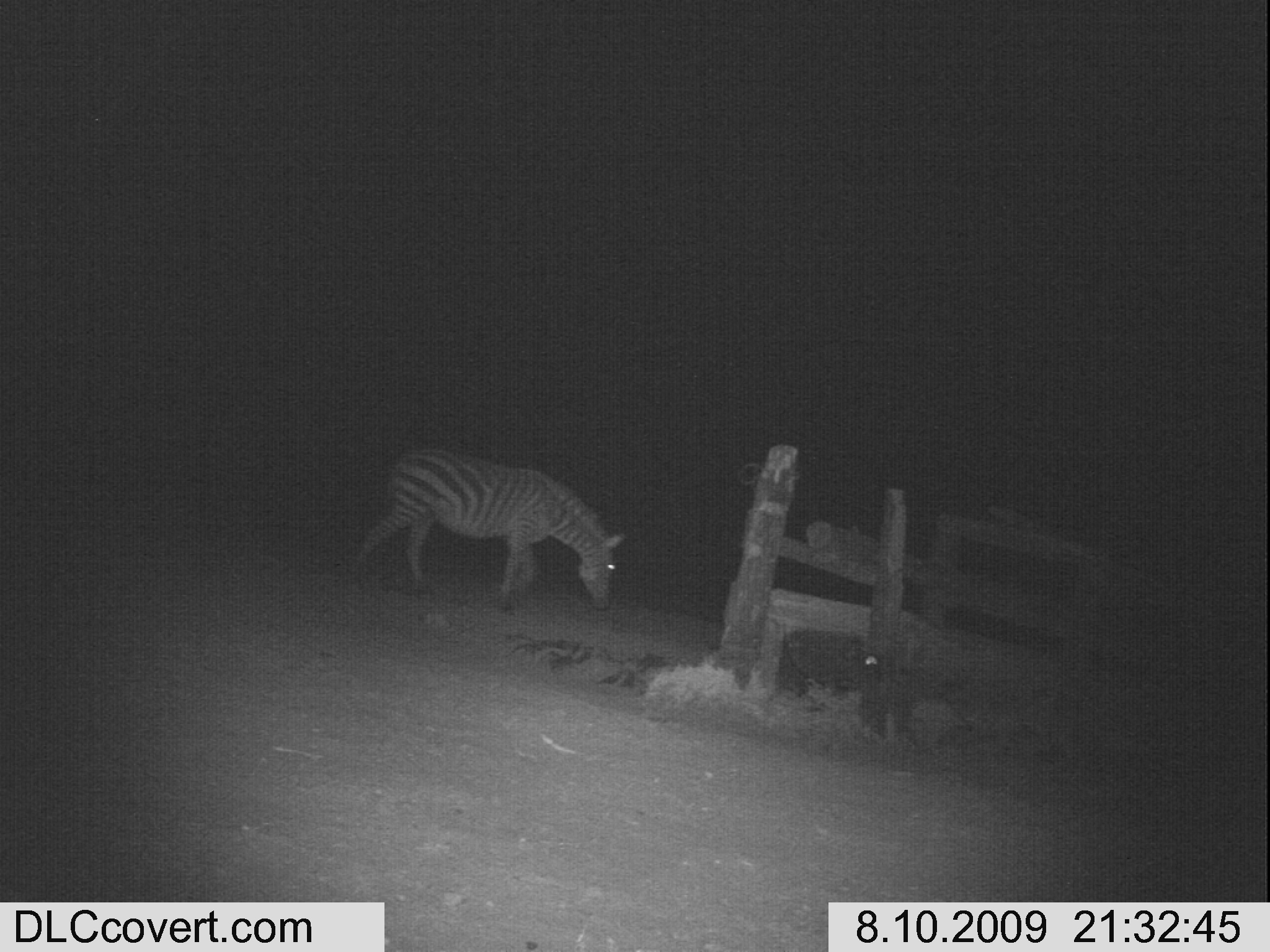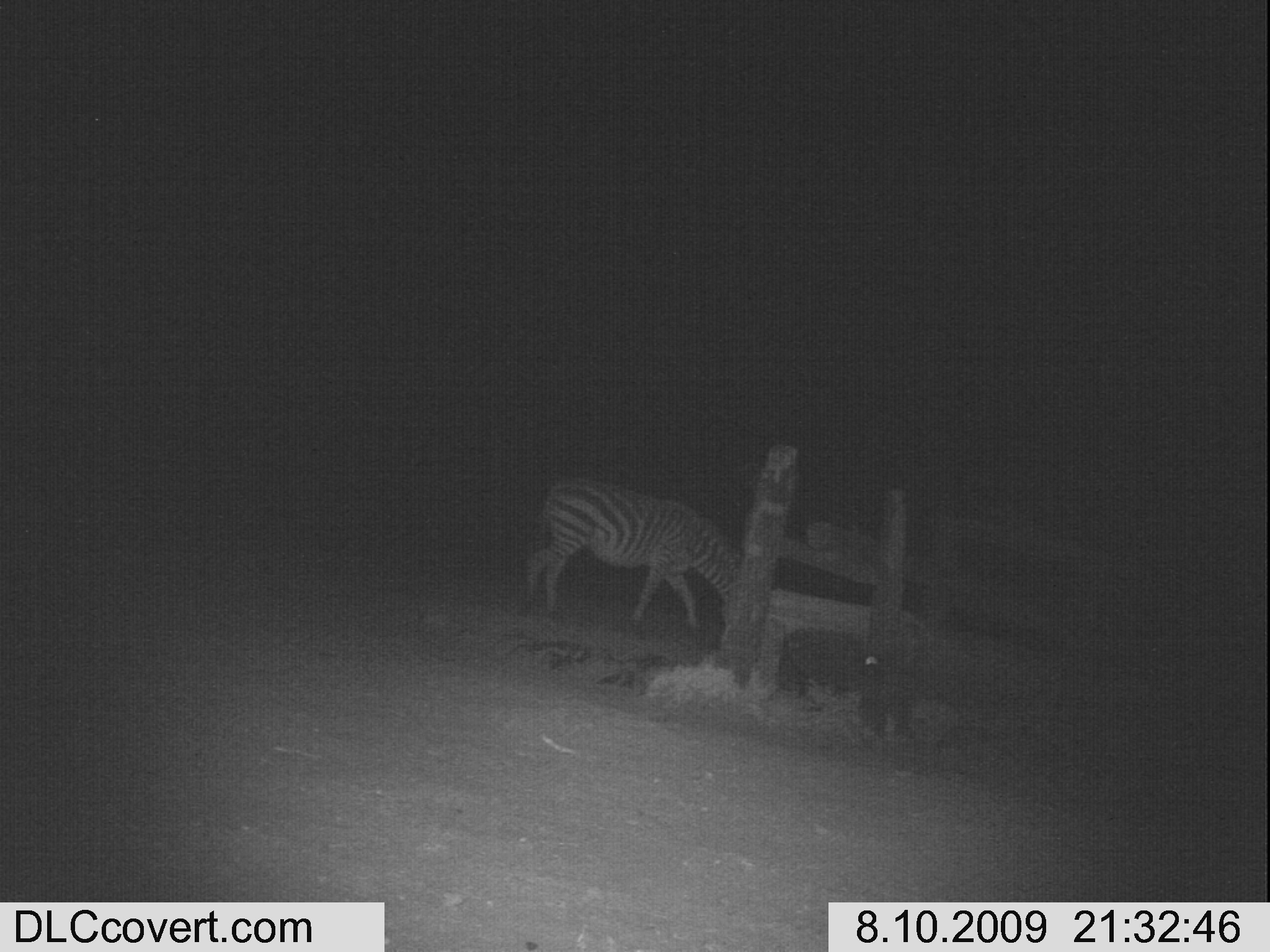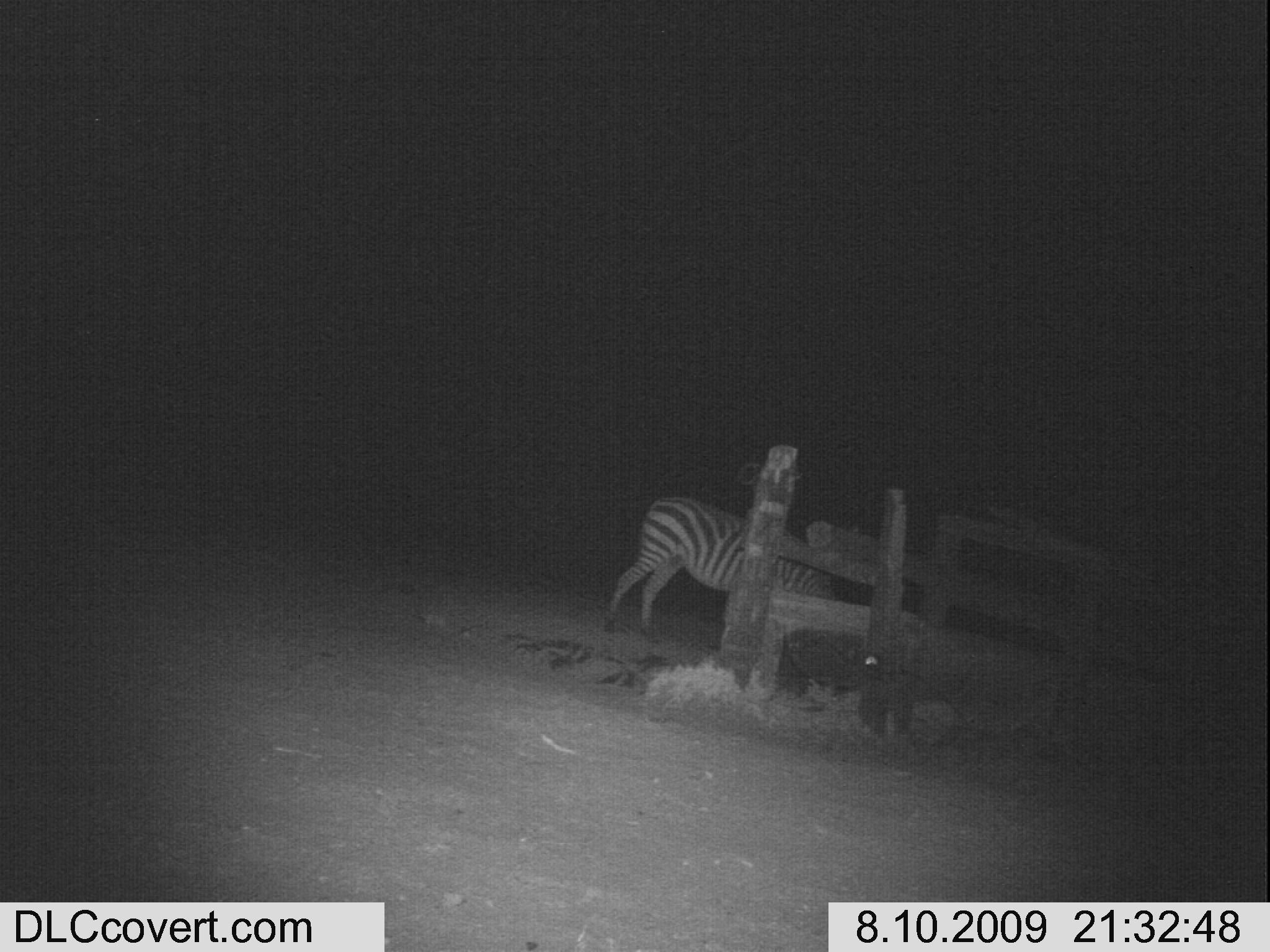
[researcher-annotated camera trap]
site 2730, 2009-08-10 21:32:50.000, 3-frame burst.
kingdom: Animalia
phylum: Chordata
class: Mammalia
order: Perissodactyla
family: Equidae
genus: Equus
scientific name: Equus quagga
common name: plains zebra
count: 1